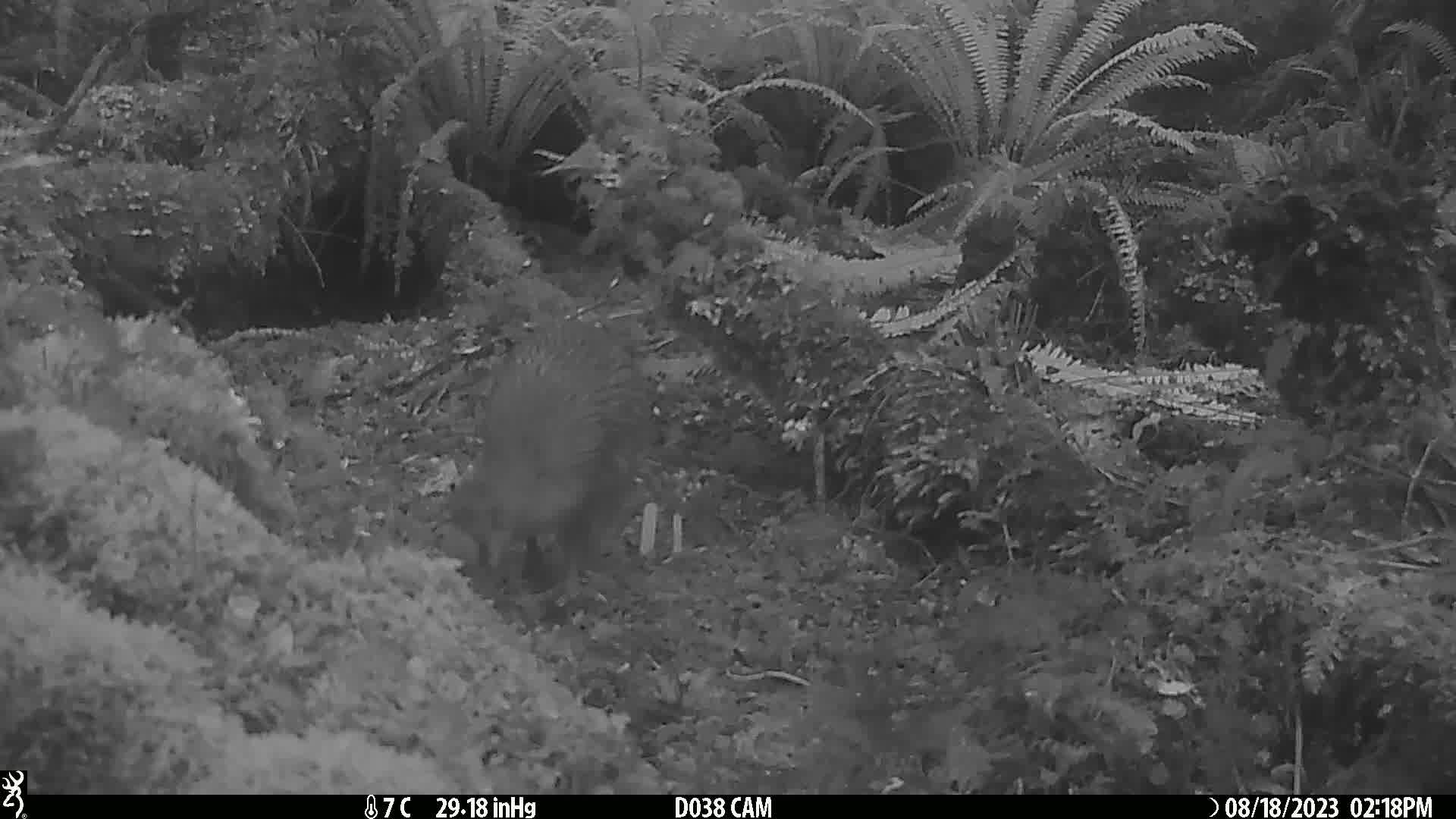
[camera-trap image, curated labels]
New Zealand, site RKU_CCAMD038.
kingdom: Animalia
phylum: Chordata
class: Aves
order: Apterygiformes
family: Apterygidae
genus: Apteryx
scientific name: Apteryx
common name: kiwi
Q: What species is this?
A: Kiwi (Apteryx).